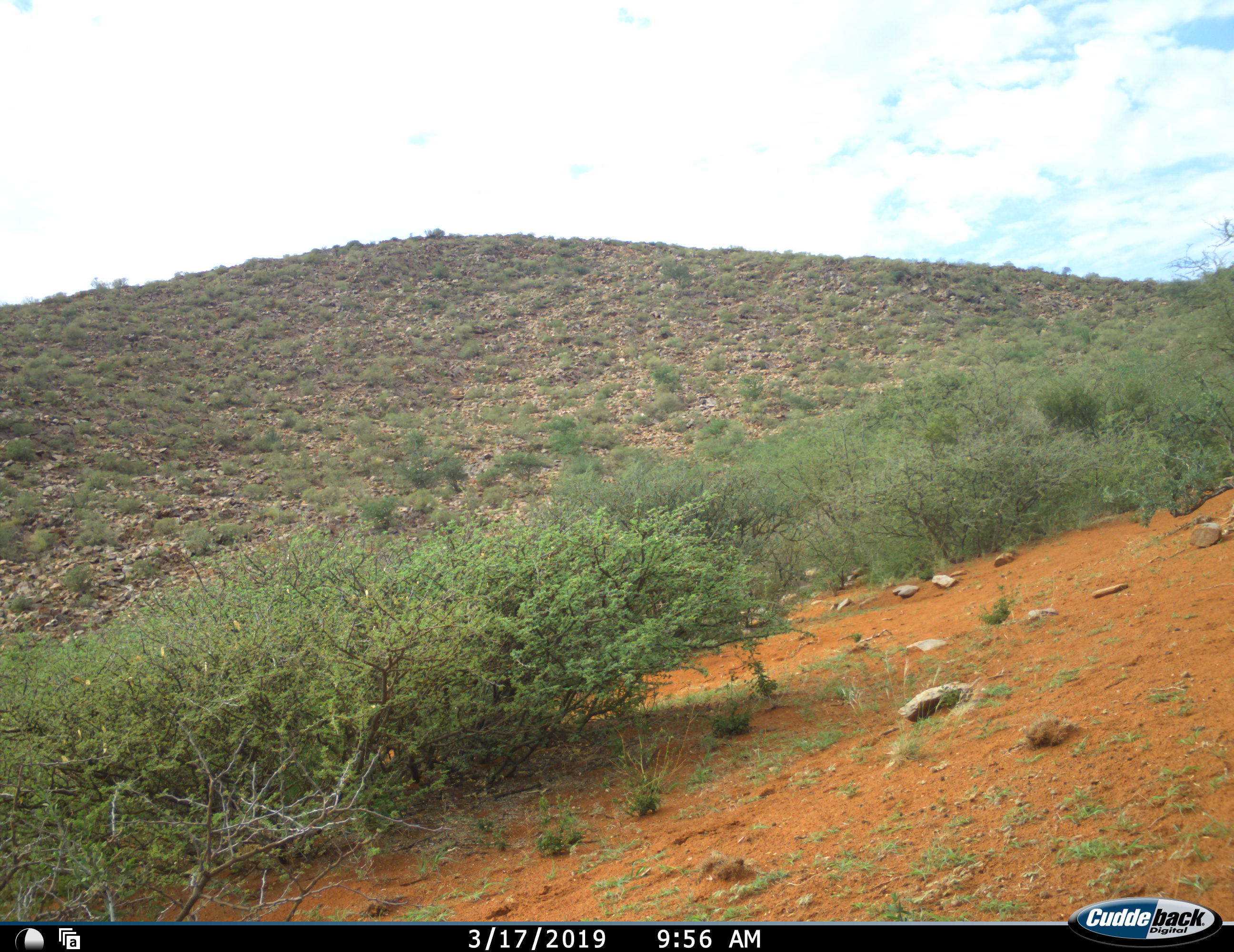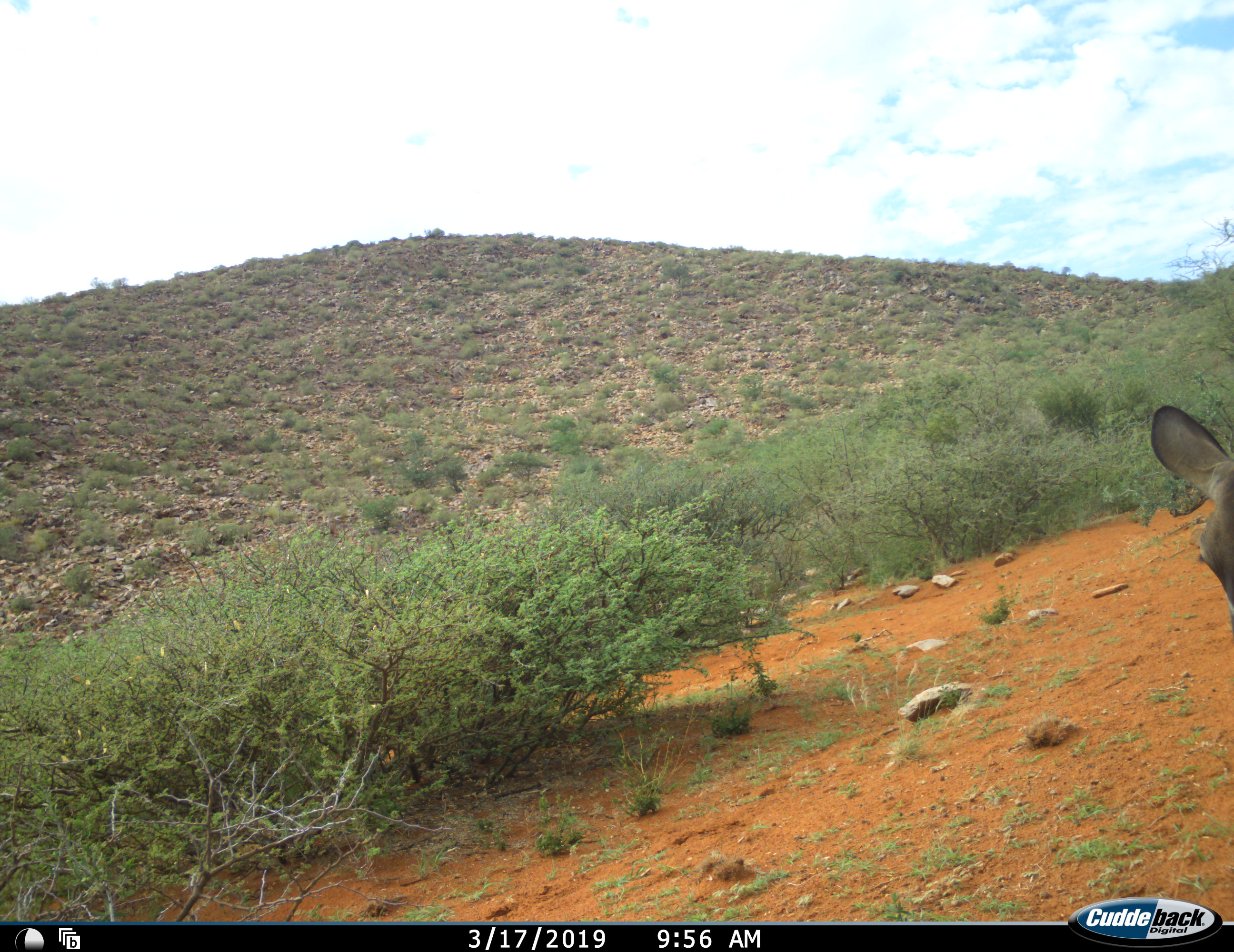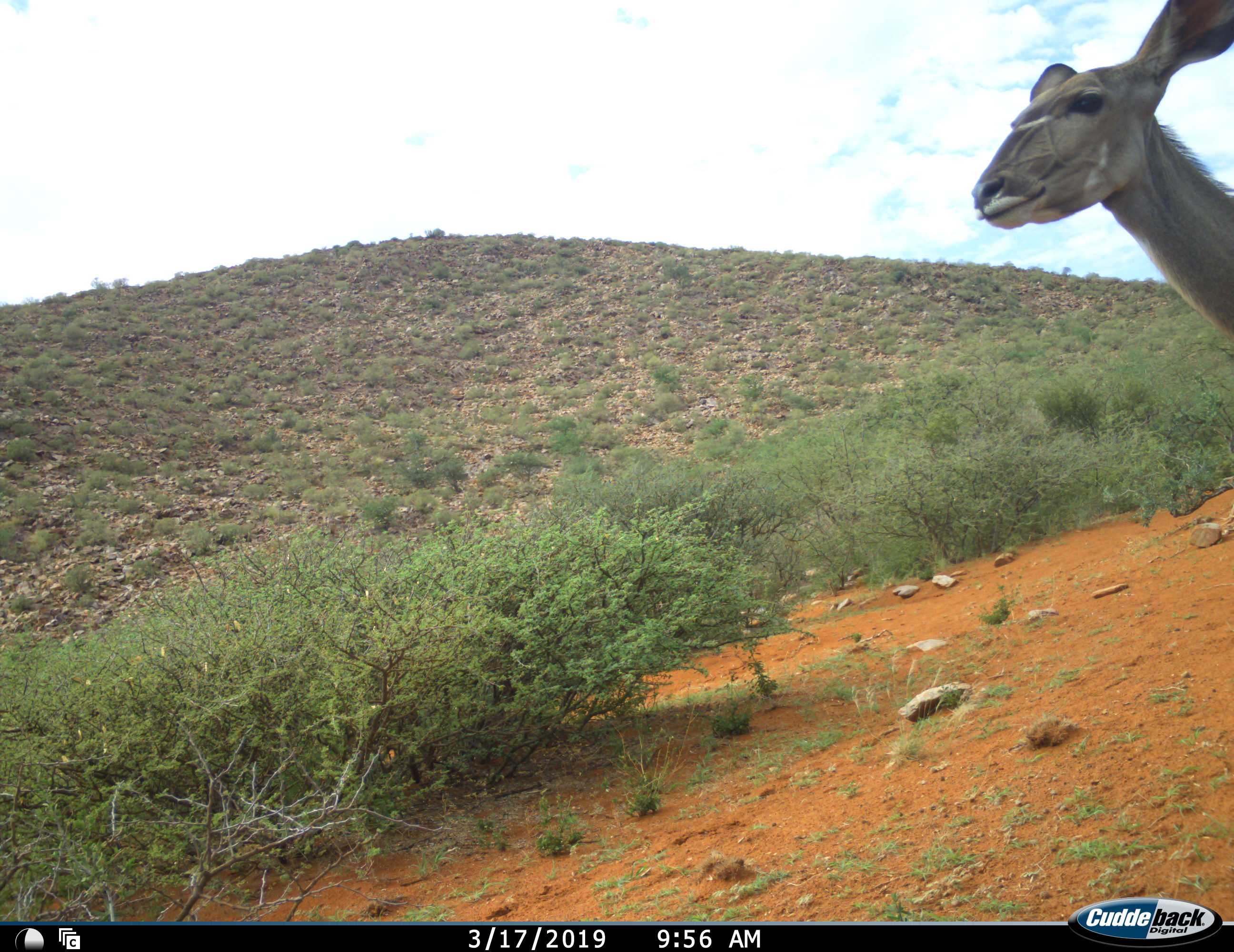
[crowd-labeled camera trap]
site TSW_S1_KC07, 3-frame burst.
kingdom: Animalia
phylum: Chordata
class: Mammalia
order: Artiodactyla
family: Bovidae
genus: Tragelaphus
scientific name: Tragelaphus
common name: kudu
Kudu (Tragelaphus), count 1. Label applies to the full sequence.